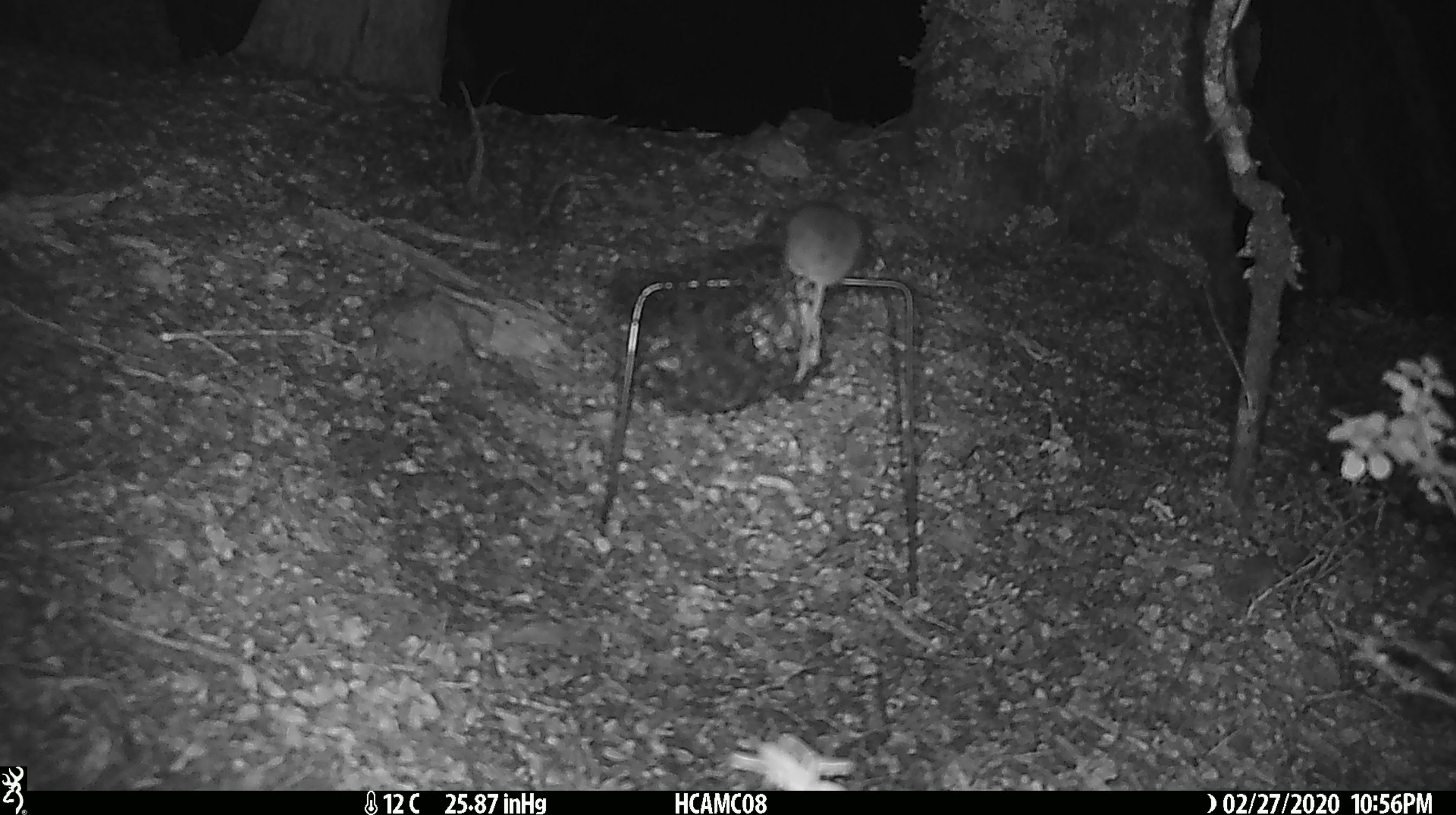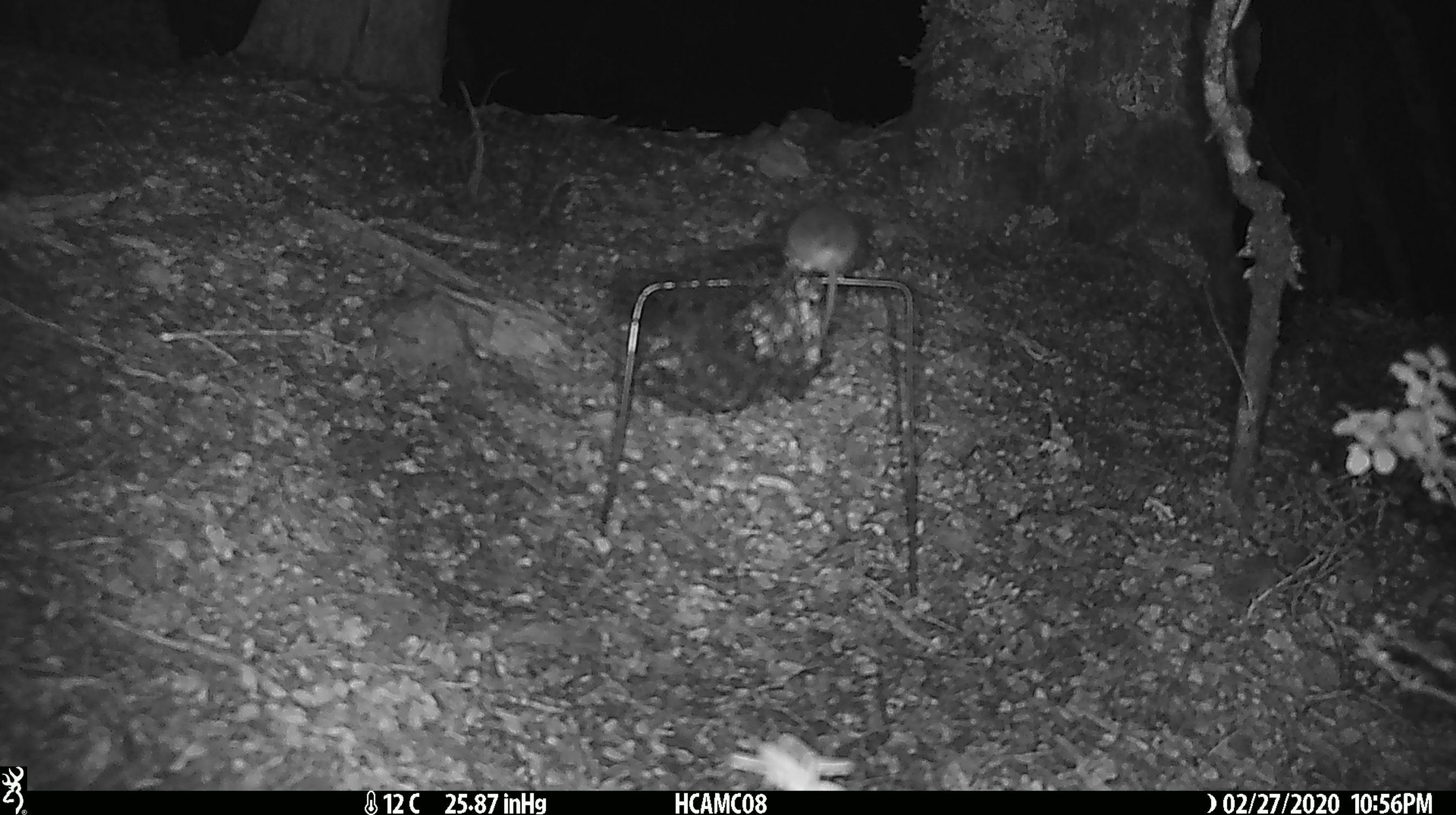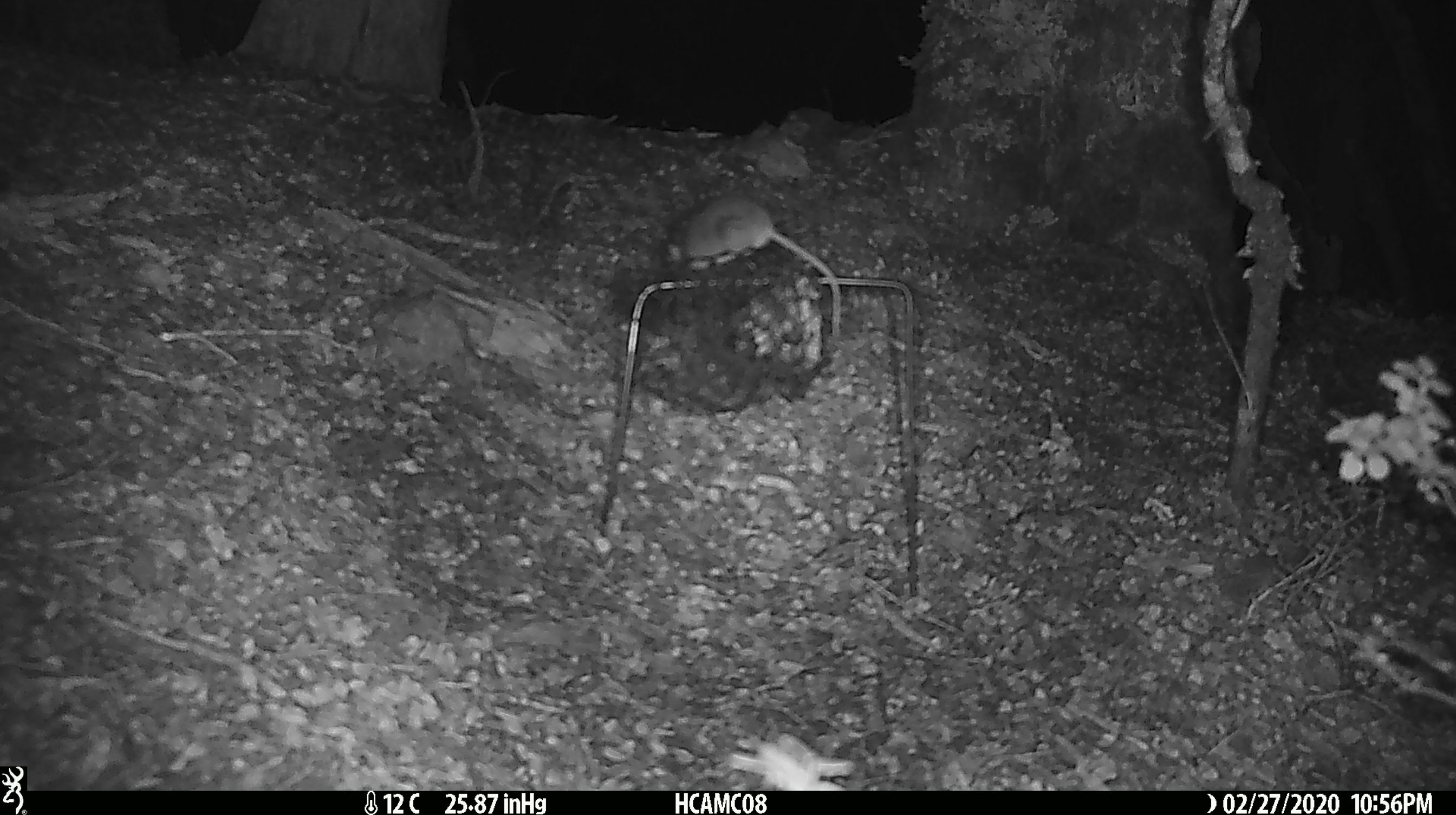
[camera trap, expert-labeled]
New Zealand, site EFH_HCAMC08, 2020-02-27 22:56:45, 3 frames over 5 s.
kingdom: Animalia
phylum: Chordata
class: Mammalia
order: Rodentia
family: Muridae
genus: Mus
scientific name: Mus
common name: mouse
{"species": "mouse (Mus)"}